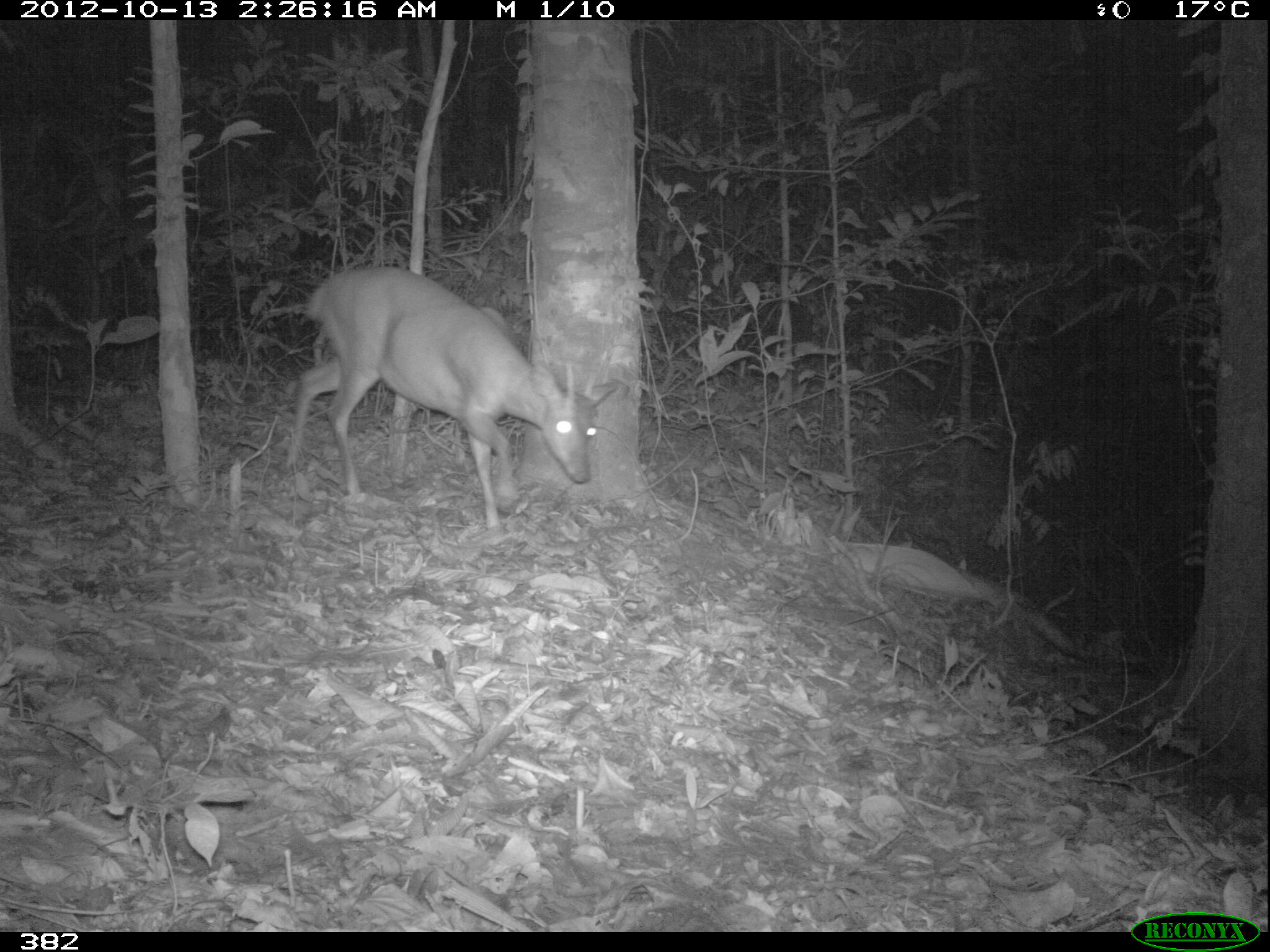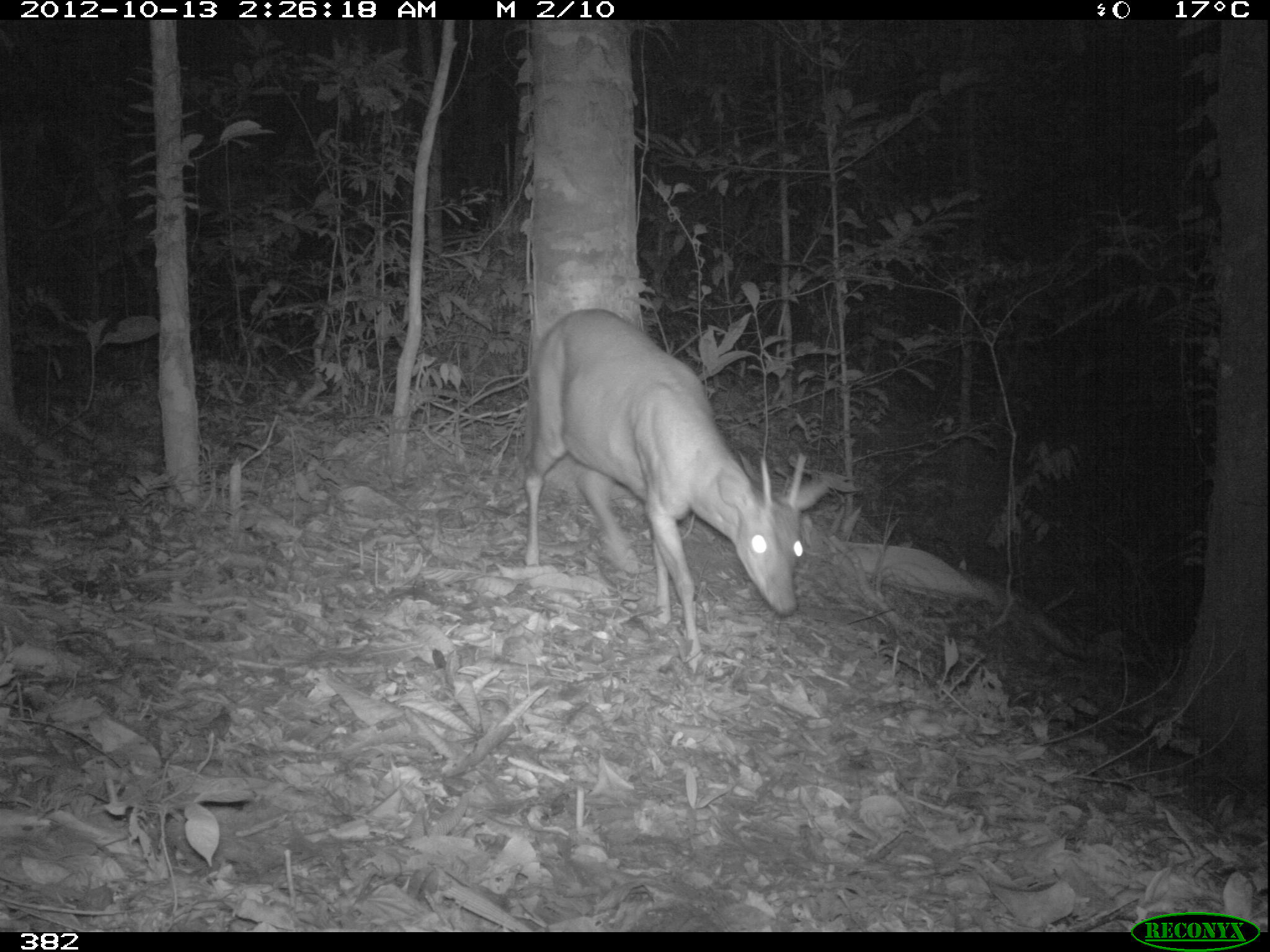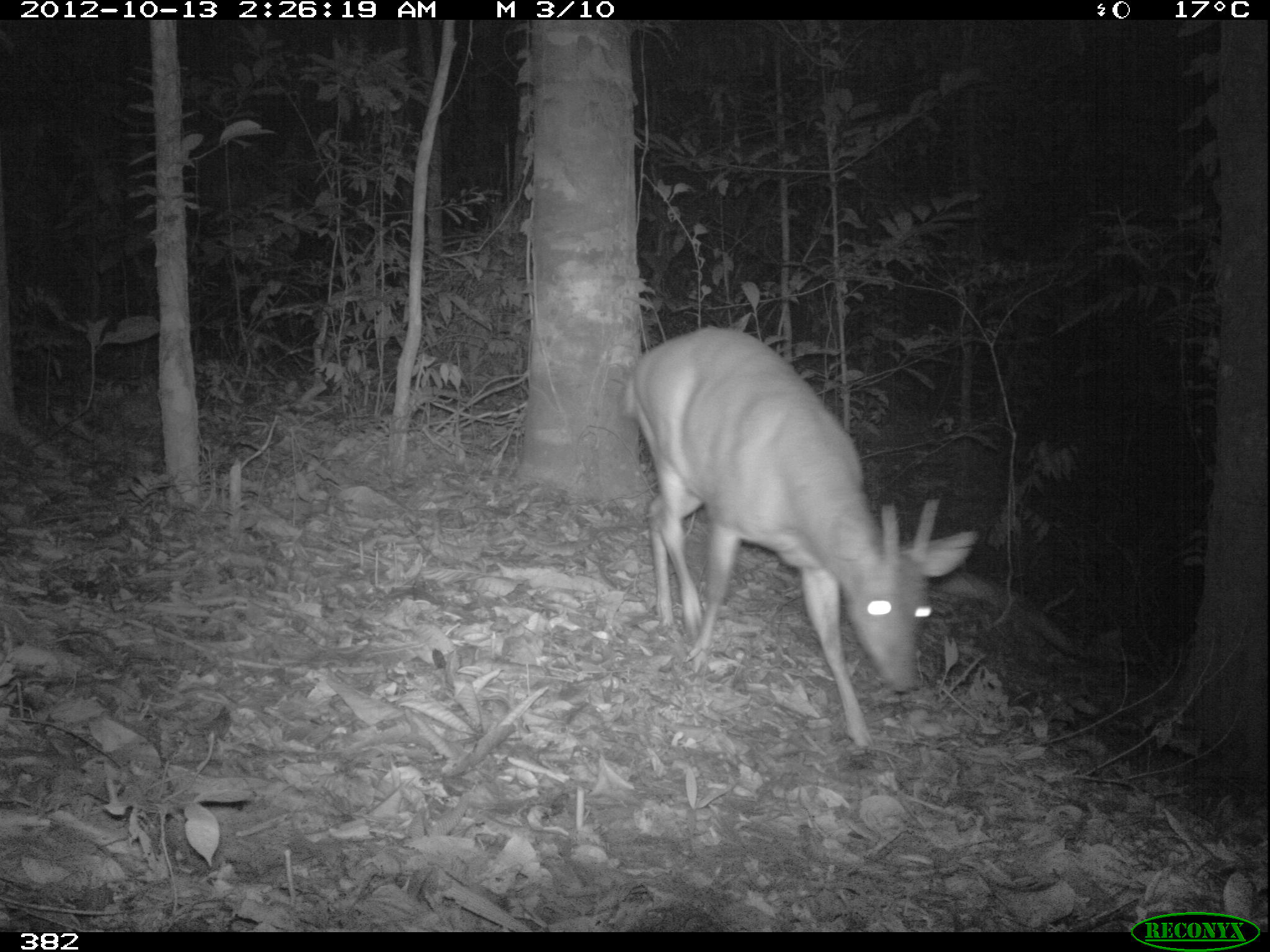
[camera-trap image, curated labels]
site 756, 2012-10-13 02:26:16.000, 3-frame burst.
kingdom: Animalia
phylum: Chordata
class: Mammalia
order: Artiodactyla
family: Cervidae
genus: Mazama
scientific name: Mazama americana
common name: red brocket